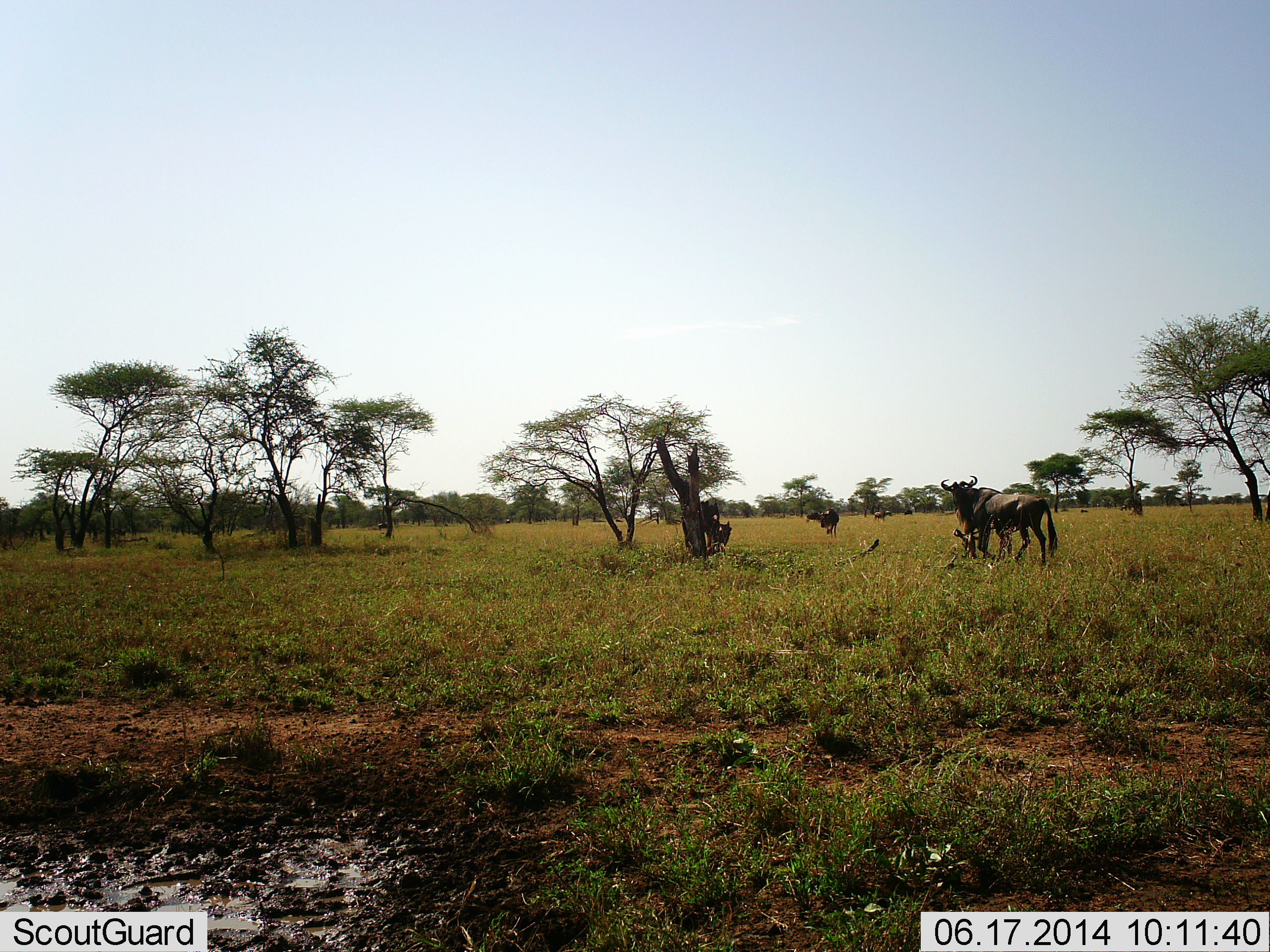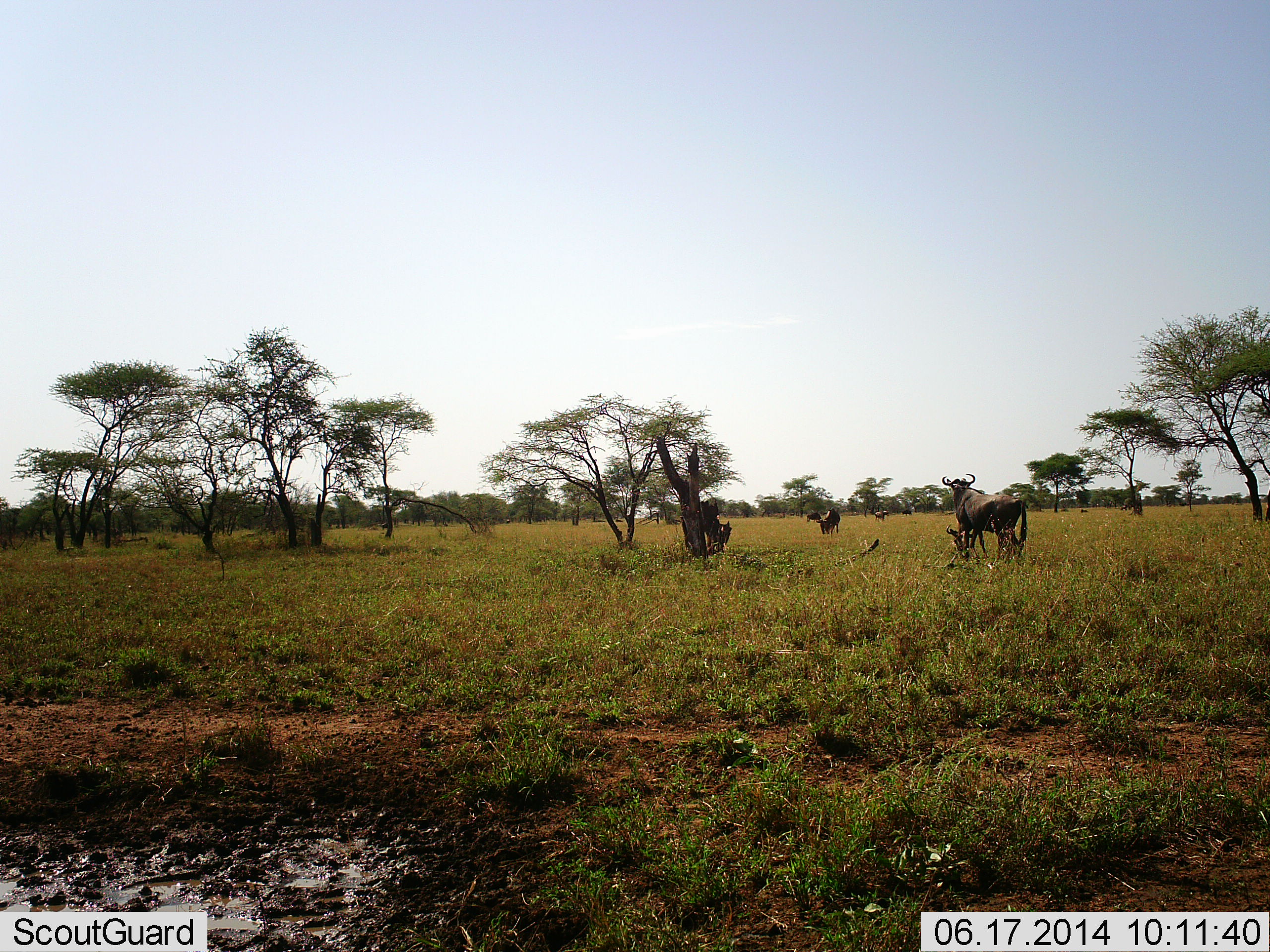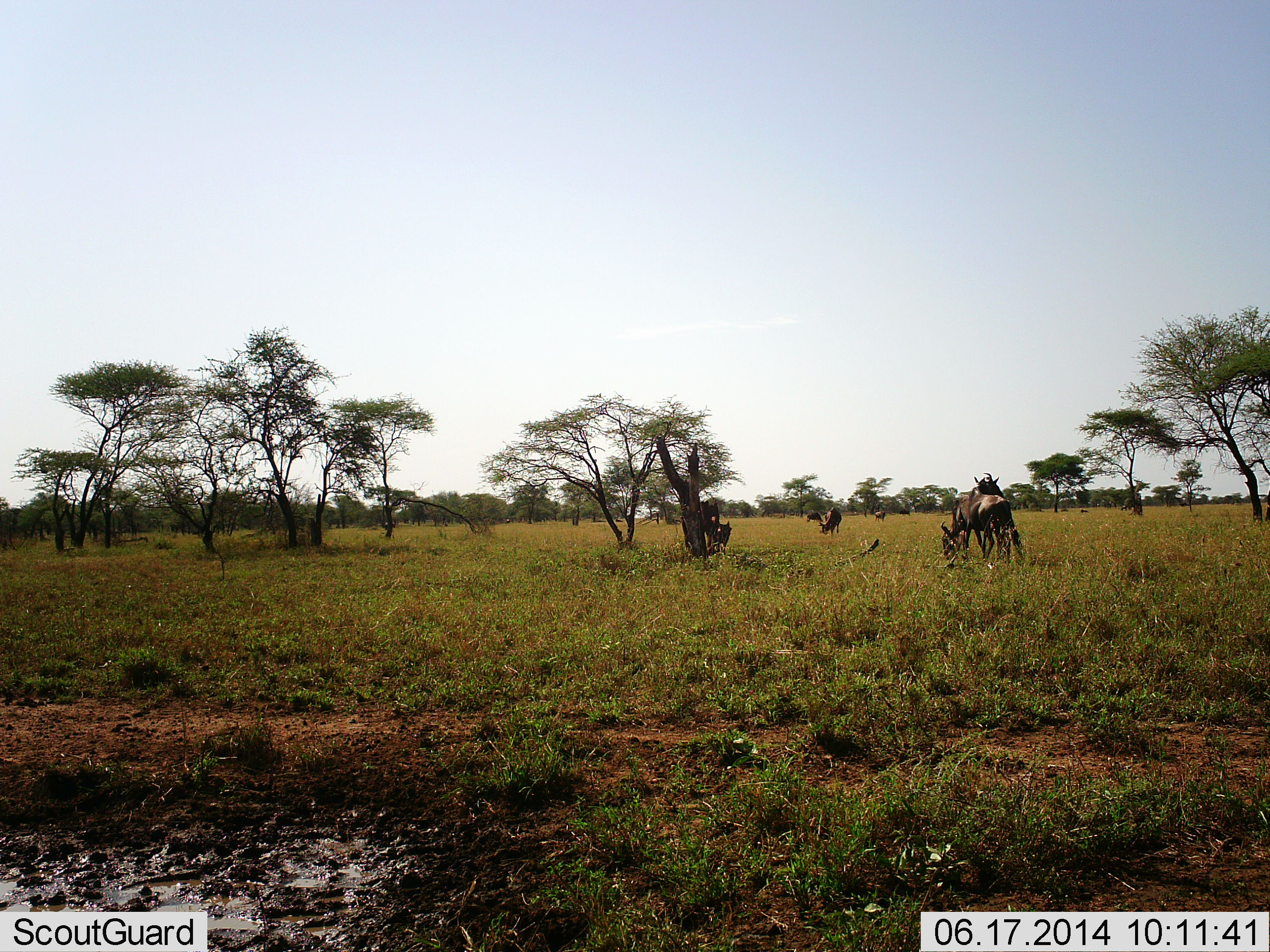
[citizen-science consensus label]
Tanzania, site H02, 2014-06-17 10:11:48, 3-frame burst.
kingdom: Animalia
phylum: Chordata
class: Mammalia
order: Artiodactyla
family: Bovidae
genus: Connochaetes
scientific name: Connochaetes taurinus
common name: blue wildebeest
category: wildebeest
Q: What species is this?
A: Wildebeest (blue wildebeest) (Connochaetes taurinus).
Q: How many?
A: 5.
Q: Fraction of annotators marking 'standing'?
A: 50%.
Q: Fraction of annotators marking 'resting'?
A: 10%.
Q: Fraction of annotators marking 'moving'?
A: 40%.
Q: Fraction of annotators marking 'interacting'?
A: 0%.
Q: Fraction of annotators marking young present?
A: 10%.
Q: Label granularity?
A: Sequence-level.